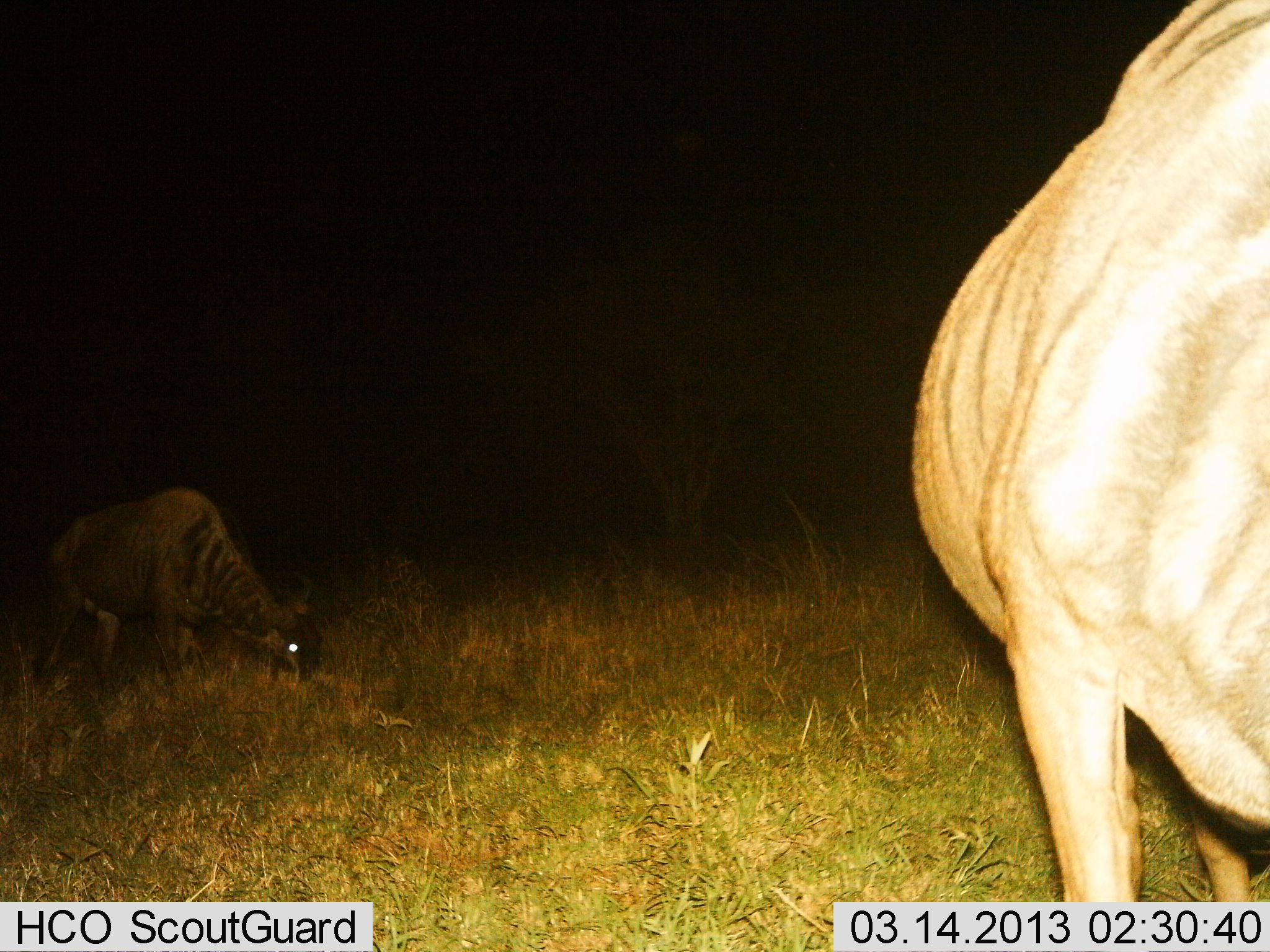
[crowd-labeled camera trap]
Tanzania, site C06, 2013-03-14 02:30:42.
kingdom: Animalia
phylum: Chordata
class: Mammalia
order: Artiodactyla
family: Bovidae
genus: Connochaetes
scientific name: Connochaetes taurinus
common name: blue wildebeest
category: wildebeest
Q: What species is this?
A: Wildebeest (blue wildebeest) (Connochaetes taurinus).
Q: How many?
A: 2.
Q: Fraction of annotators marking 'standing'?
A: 44%.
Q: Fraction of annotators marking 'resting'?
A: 0%.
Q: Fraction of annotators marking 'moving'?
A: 4%.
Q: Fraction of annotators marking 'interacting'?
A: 0%.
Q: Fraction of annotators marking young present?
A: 0%.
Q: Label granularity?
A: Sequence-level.